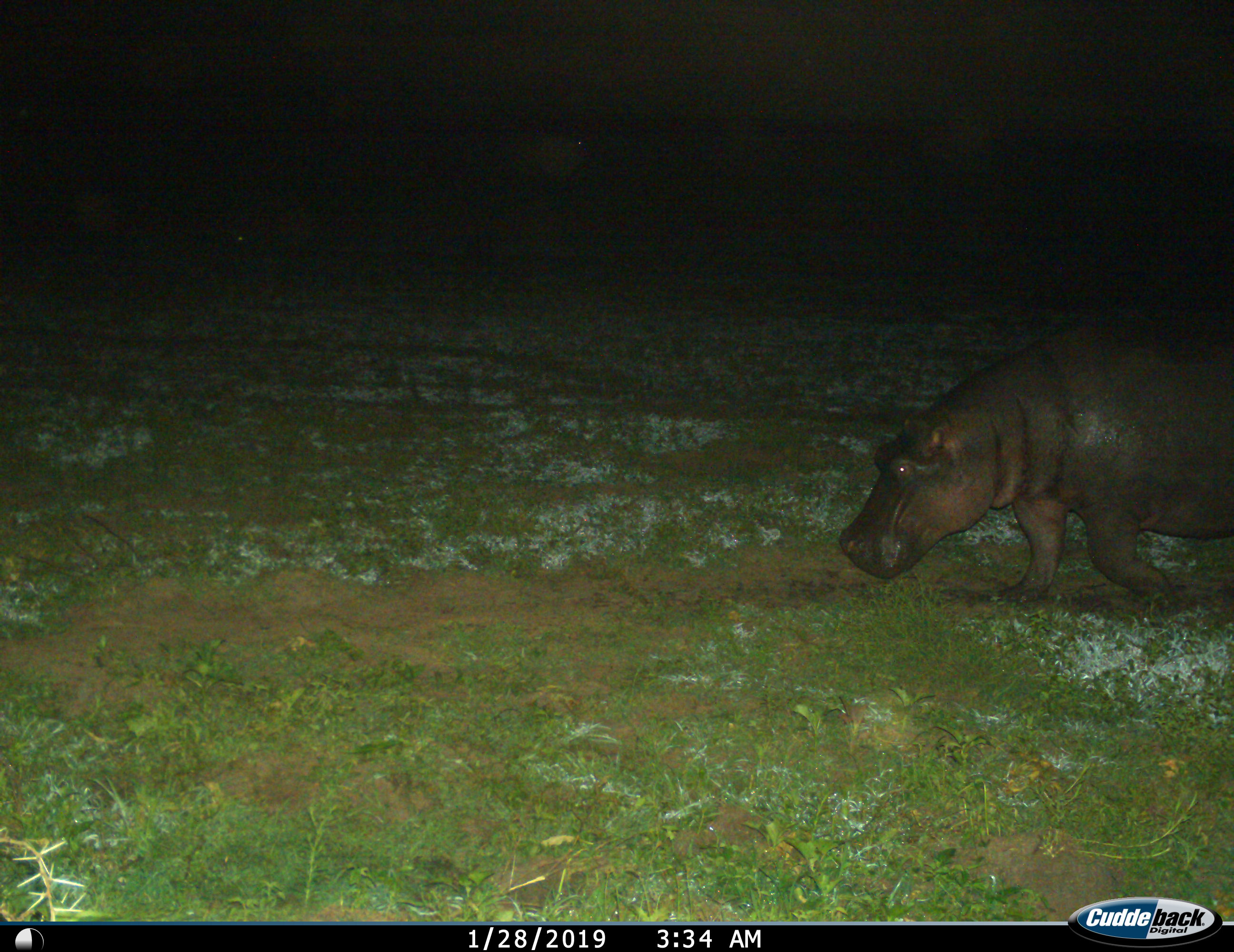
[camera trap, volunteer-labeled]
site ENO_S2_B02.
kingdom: Animalia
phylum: Chordata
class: Mammalia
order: Artiodactyla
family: Hippopotamidae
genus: Hippopotamus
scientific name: Hippopotamus amphibius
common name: hippopotamus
Hippopotamus (Hippopotamus amphibius), count 1. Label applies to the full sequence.